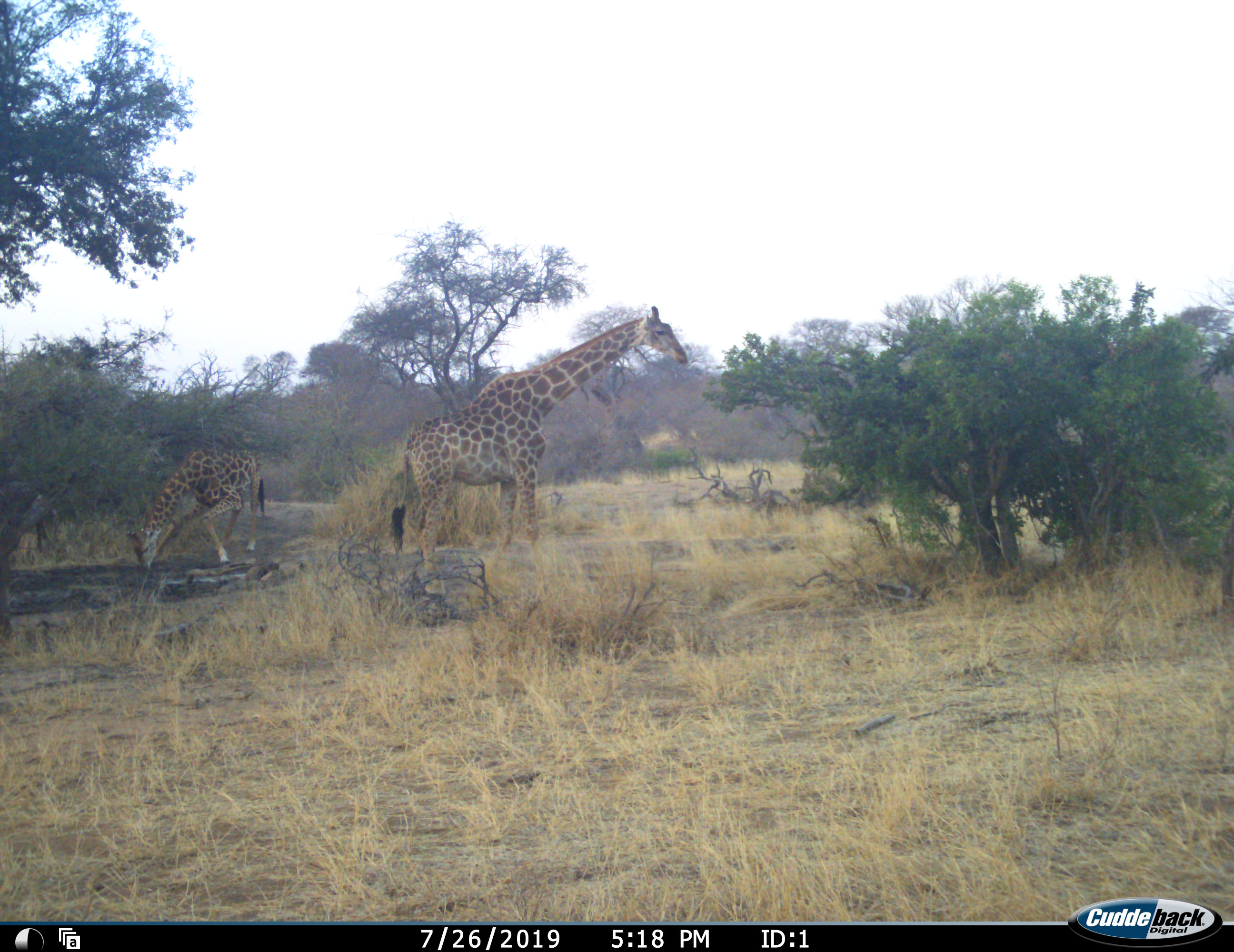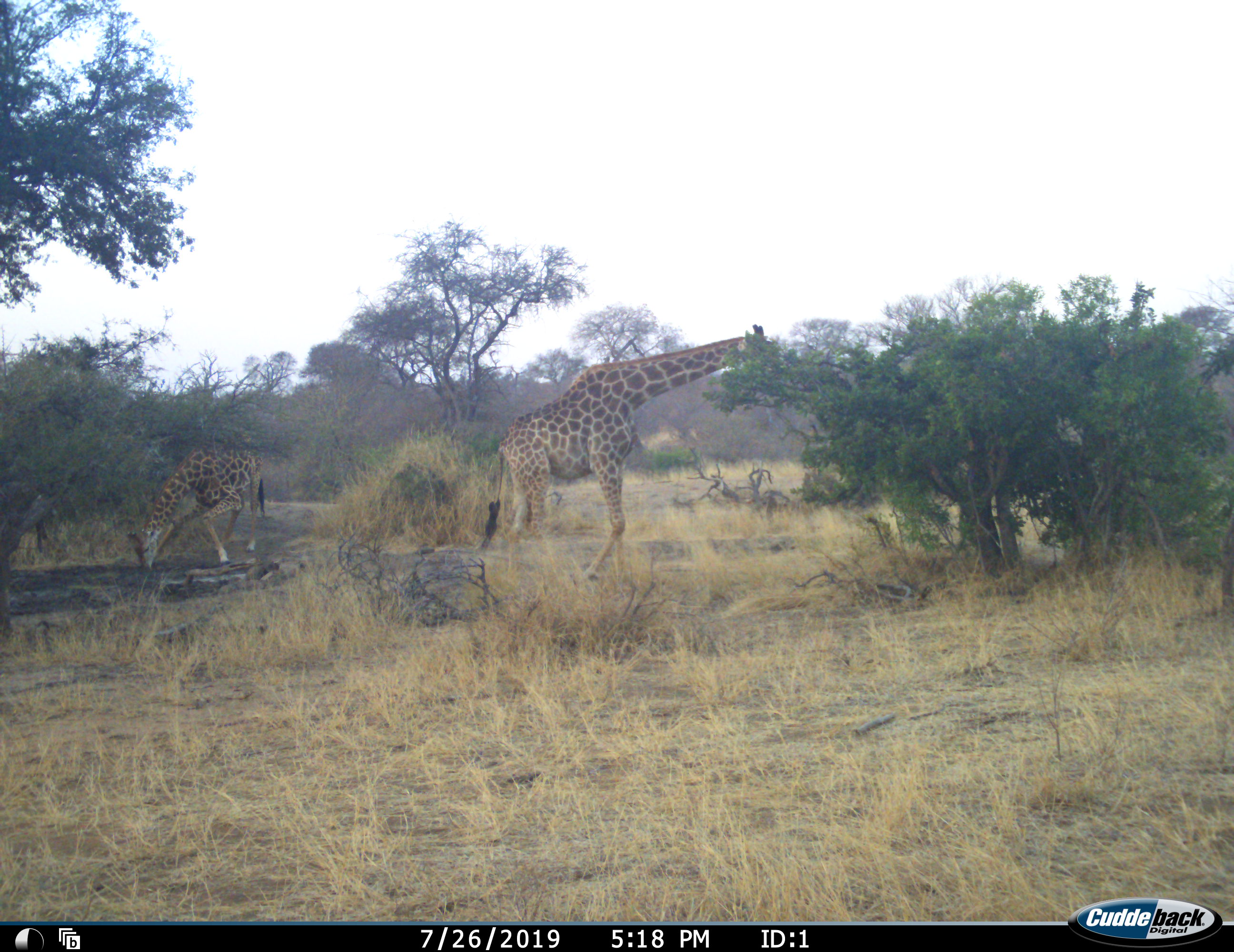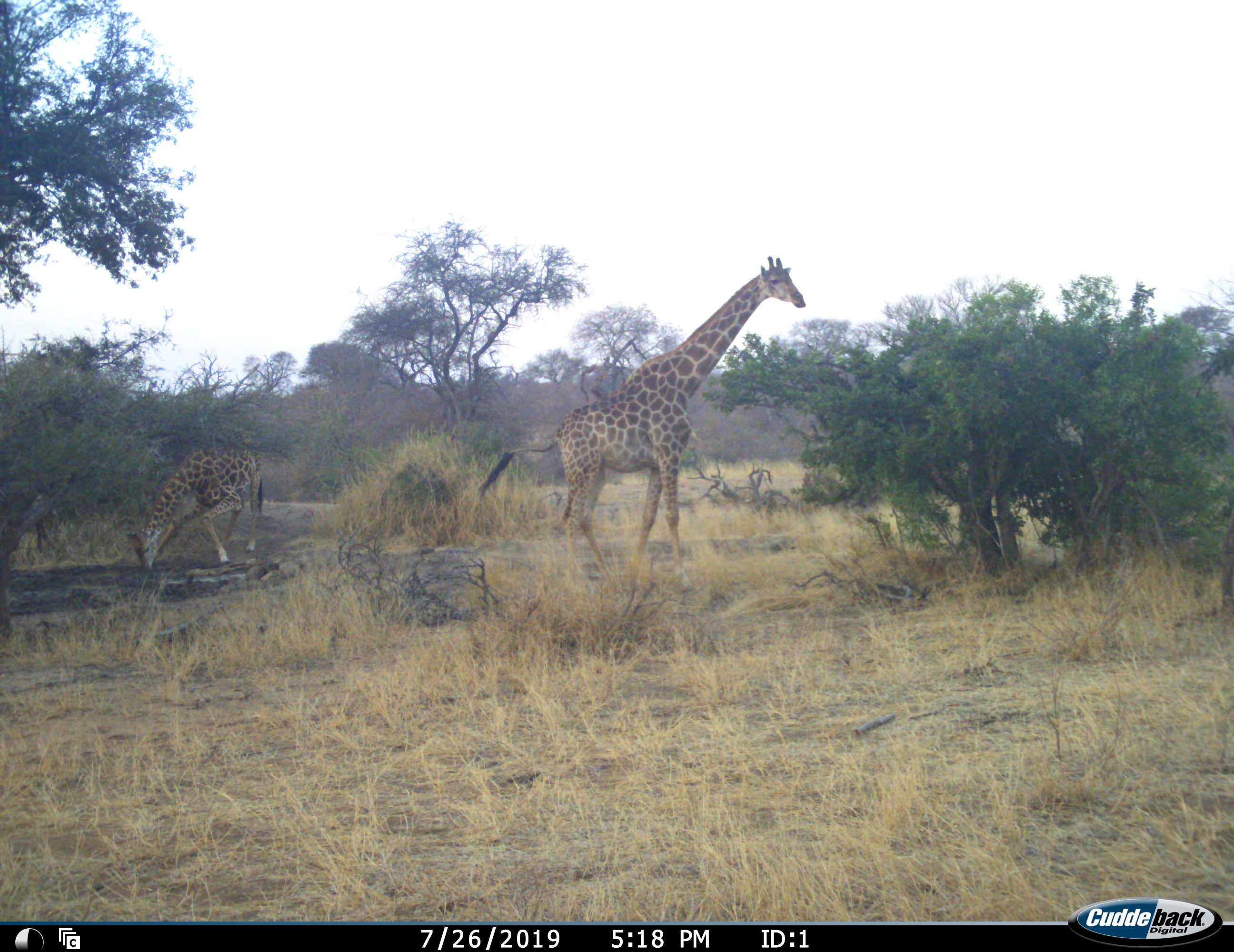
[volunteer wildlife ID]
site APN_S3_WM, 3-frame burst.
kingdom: Animalia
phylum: Chordata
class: Mammalia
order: Artiodactyla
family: Giraffidae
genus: Giraffa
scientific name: Giraffa camelopardalis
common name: giraffe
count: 2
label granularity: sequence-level